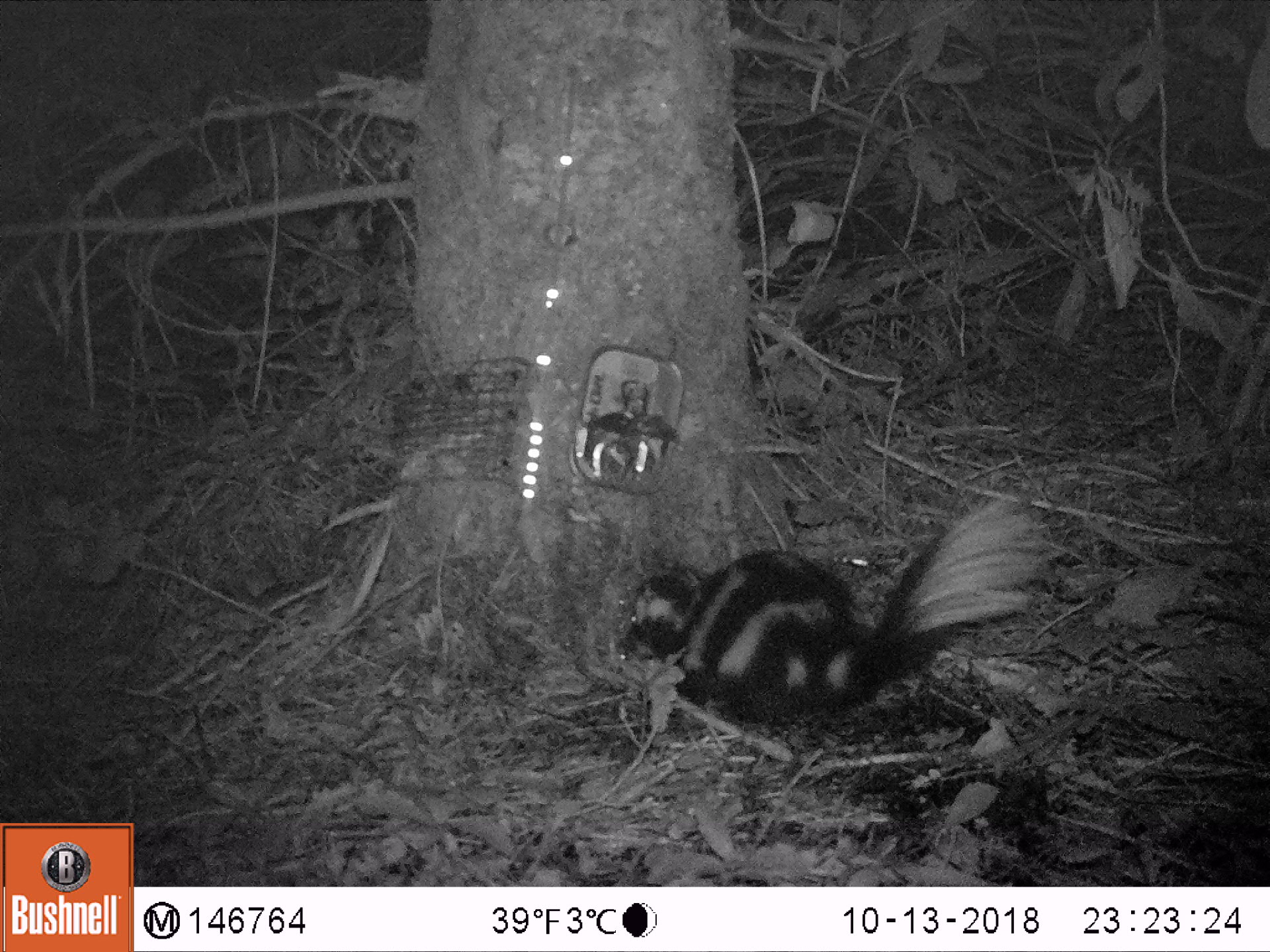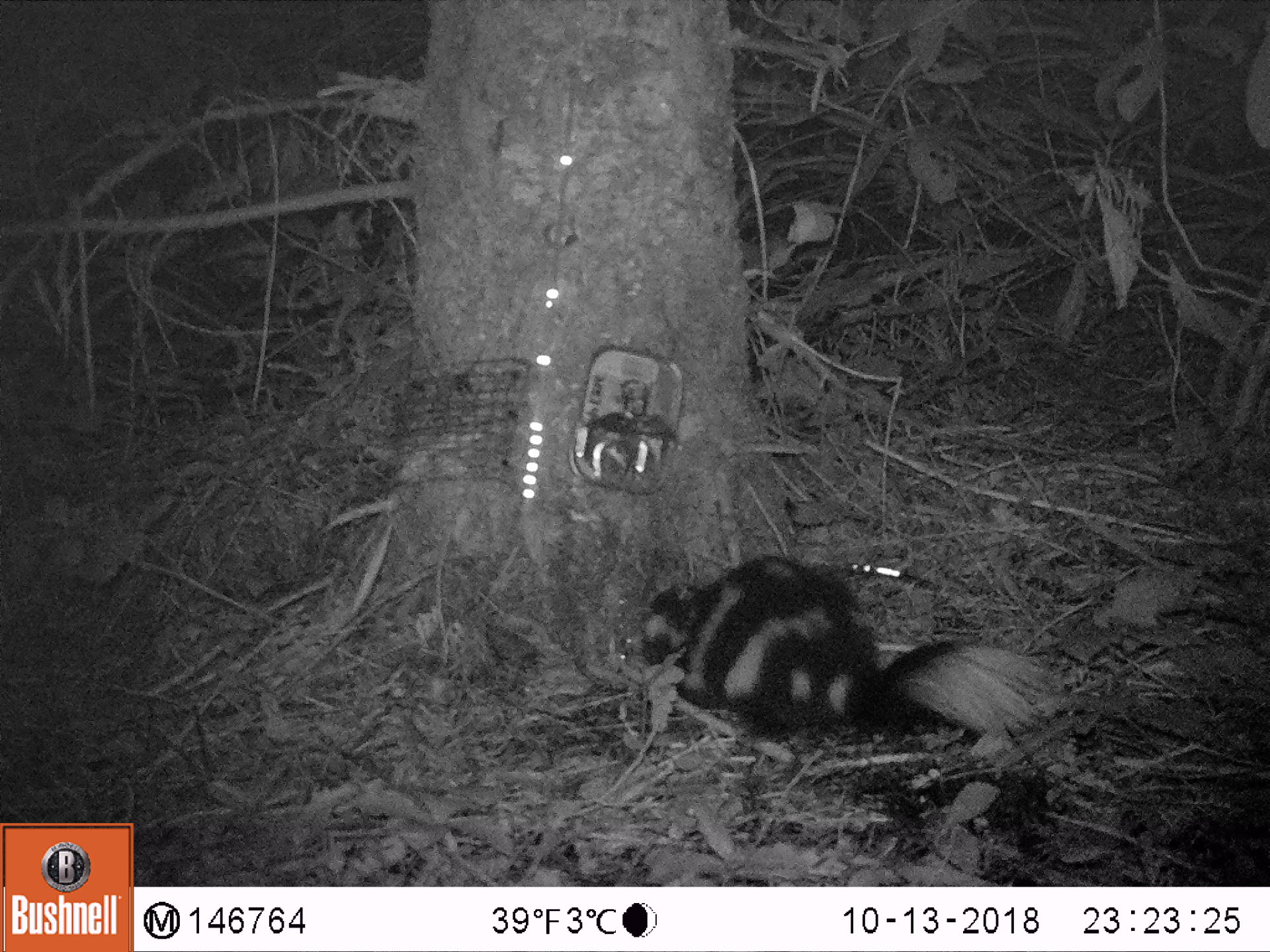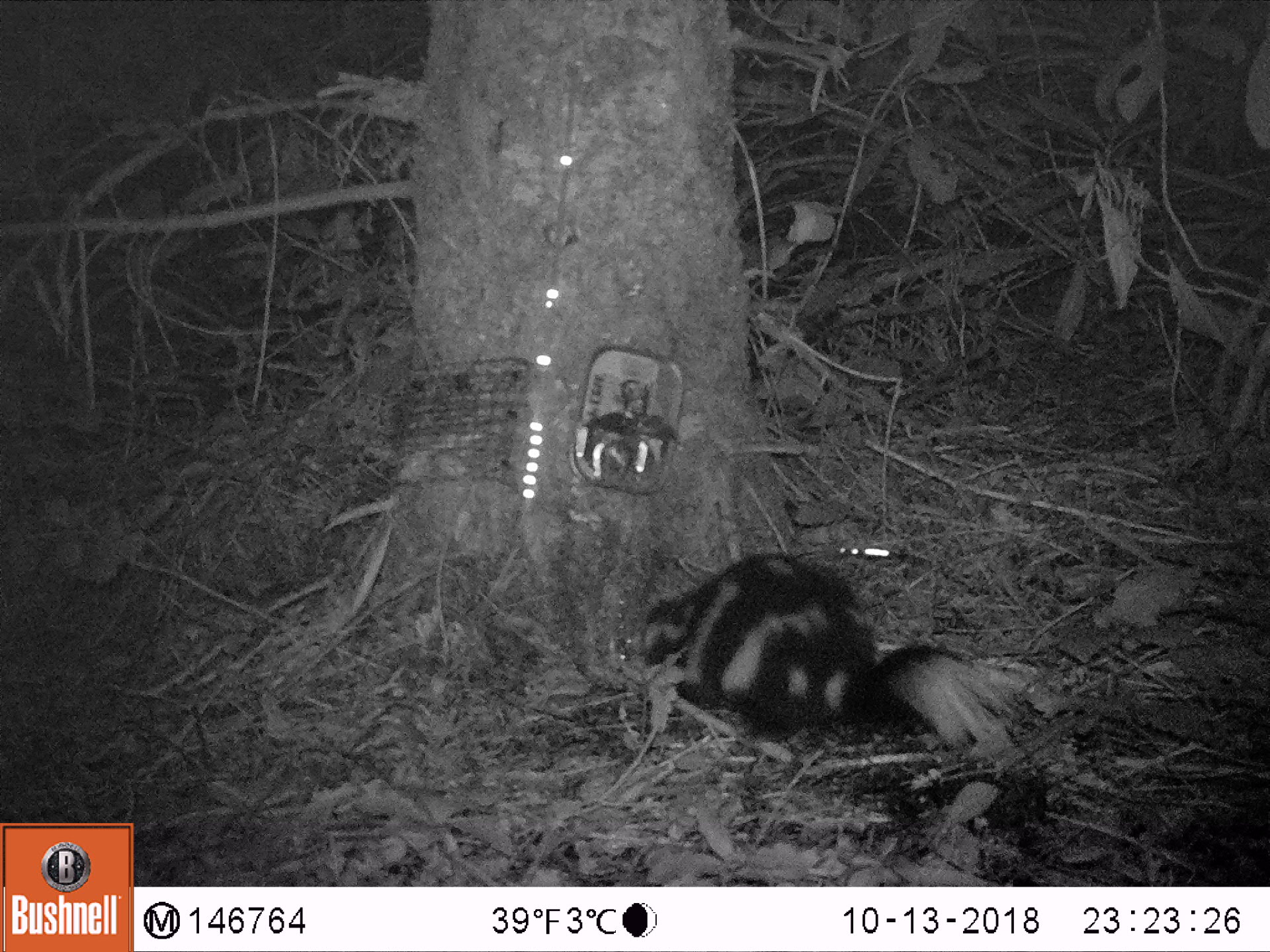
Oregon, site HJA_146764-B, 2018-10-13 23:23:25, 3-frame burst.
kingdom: Animalia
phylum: Chordata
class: Mammalia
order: Carnivora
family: Mephitidae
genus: Spilogale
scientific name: Spilogale gracilis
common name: western spotted skunk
Western spotted skunk (Spilogale gracilis).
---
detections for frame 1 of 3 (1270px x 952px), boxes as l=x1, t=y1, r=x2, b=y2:
western spotted skunk: l=602, t=476, r=1037, b=746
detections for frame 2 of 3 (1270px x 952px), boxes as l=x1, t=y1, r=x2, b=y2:
western spotted skunk: l=599, t=540, r=1064, b=780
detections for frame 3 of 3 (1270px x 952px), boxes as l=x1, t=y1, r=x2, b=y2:
western spotted skunk: l=625, t=532, r=1046, b=775